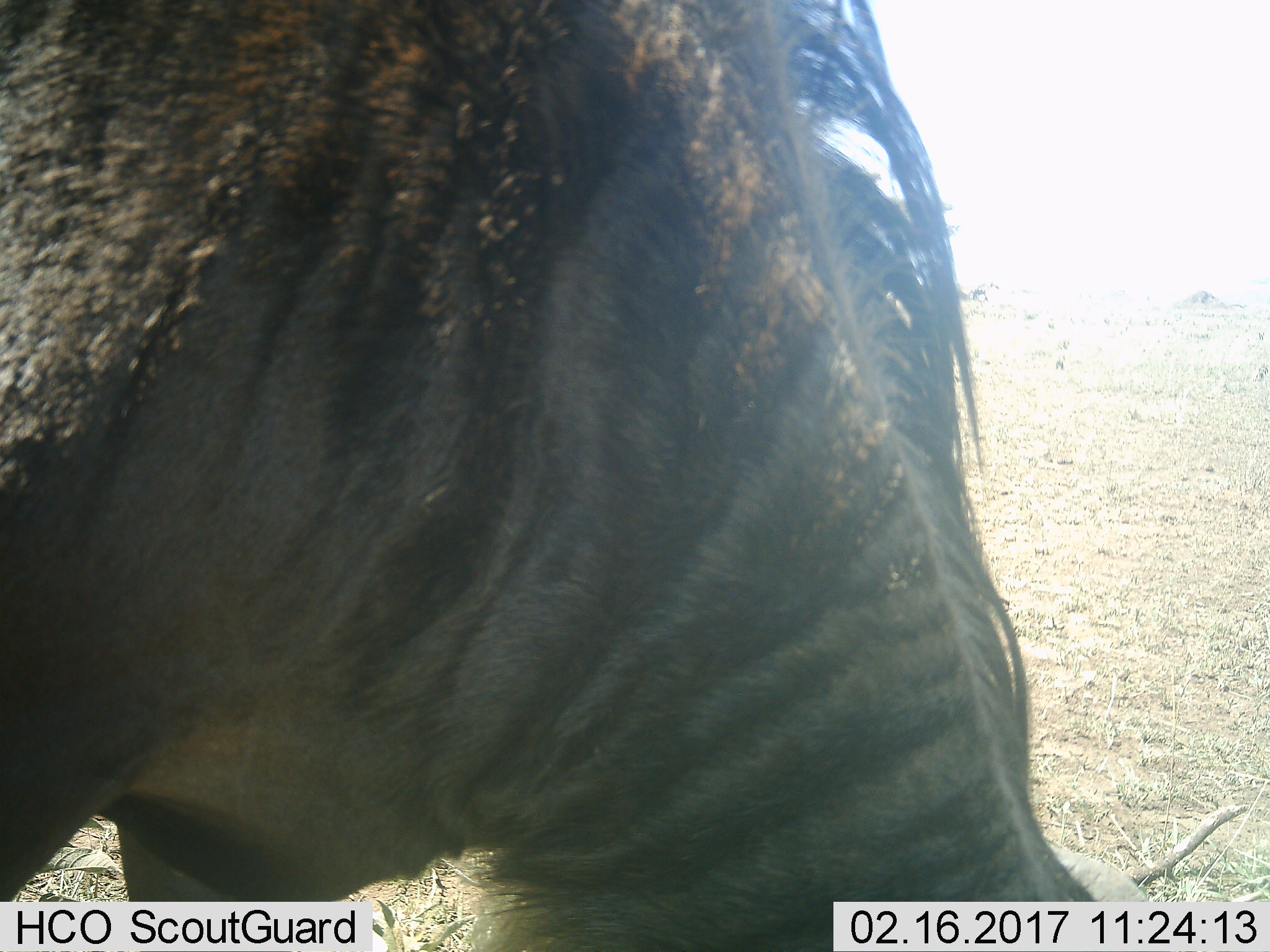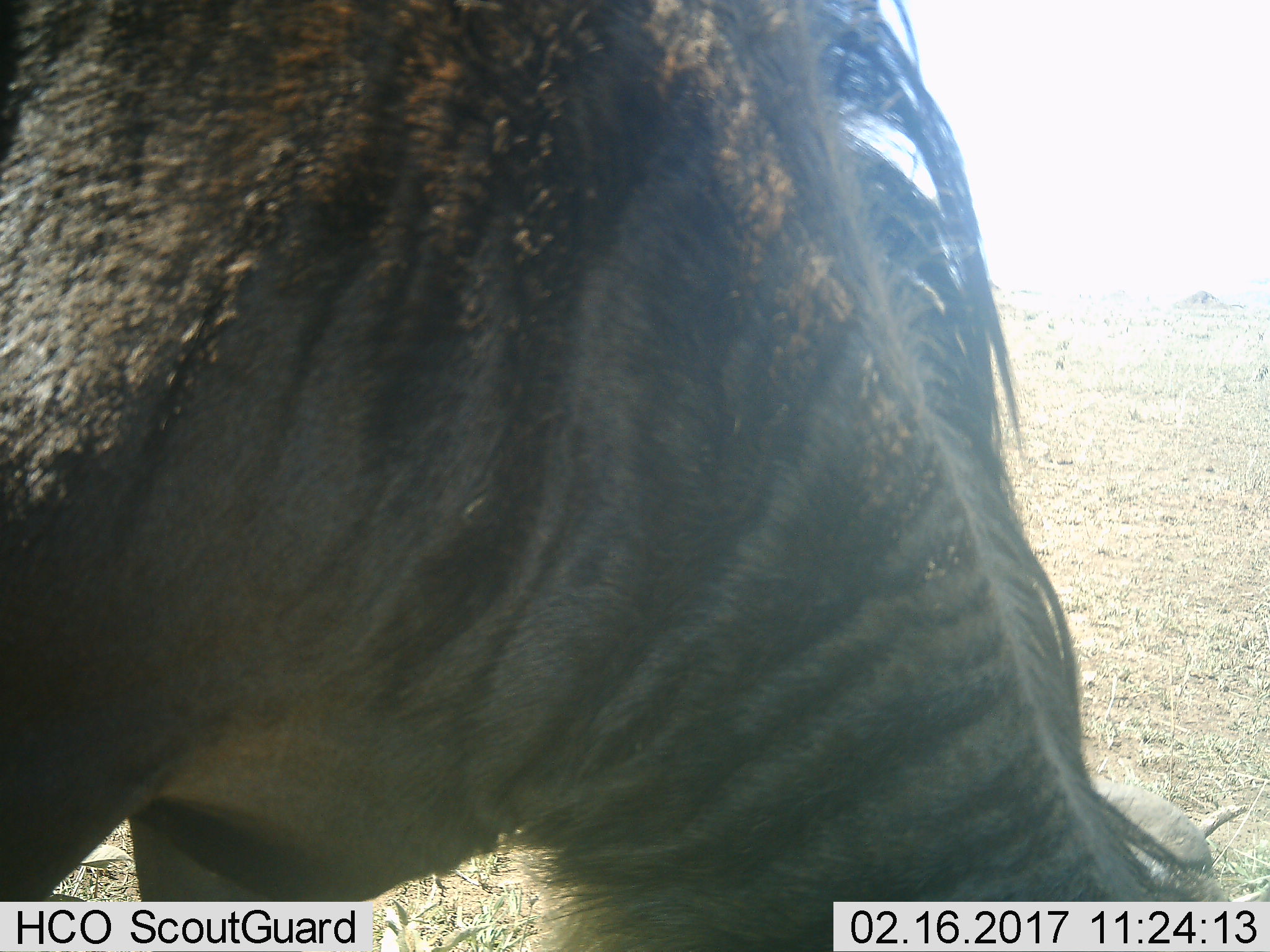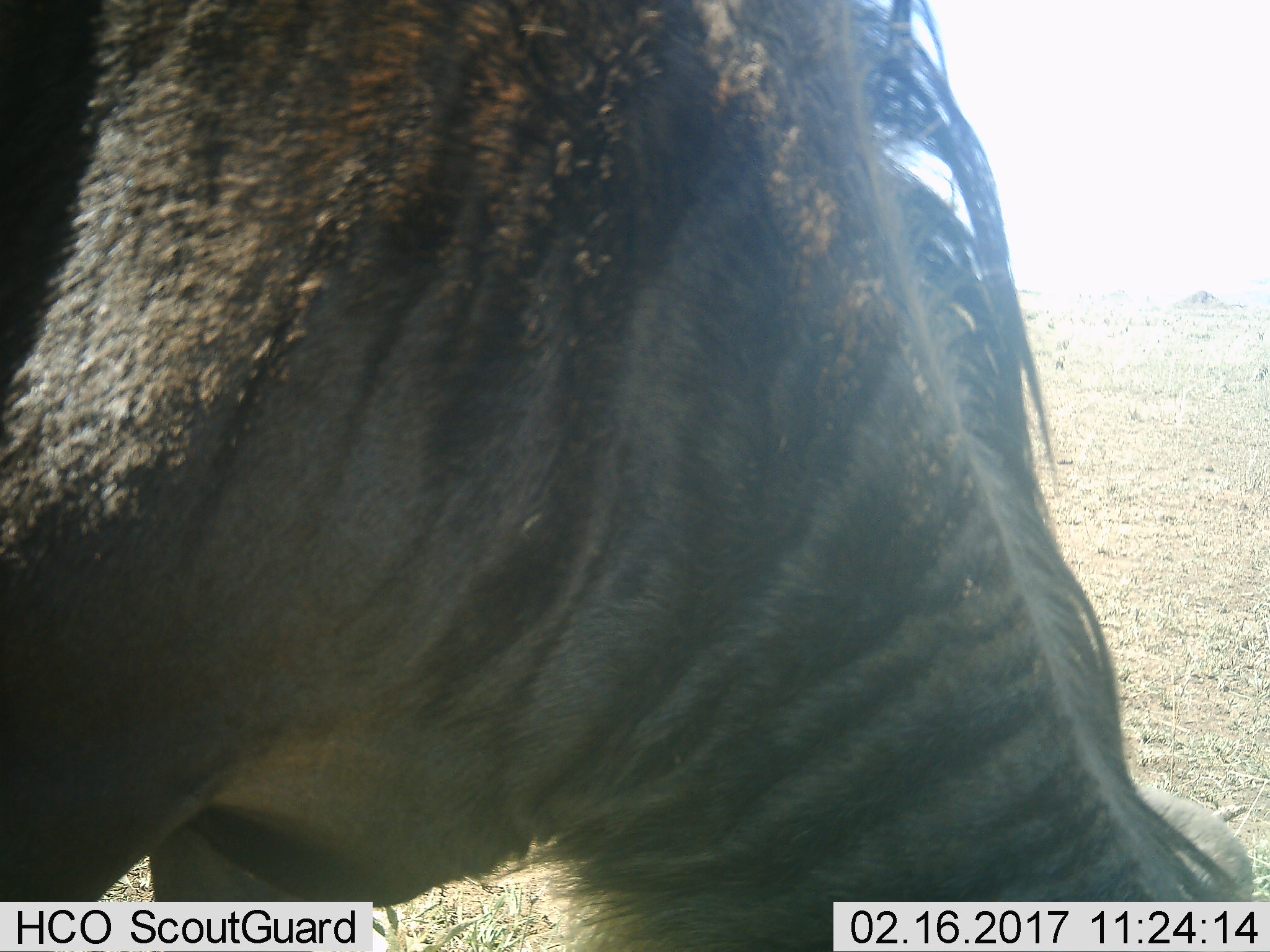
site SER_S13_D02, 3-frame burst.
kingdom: Animalia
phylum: Chordata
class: Mammalia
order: Artiodactyla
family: Bovidae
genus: Connochaetes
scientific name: Connochaetes taurinus taurinus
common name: blue wildebeest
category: wildebeestblue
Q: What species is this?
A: Wildebeestblue (blue wildebeest) (Connochaetes taurinus taurinus).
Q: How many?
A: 1.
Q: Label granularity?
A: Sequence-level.